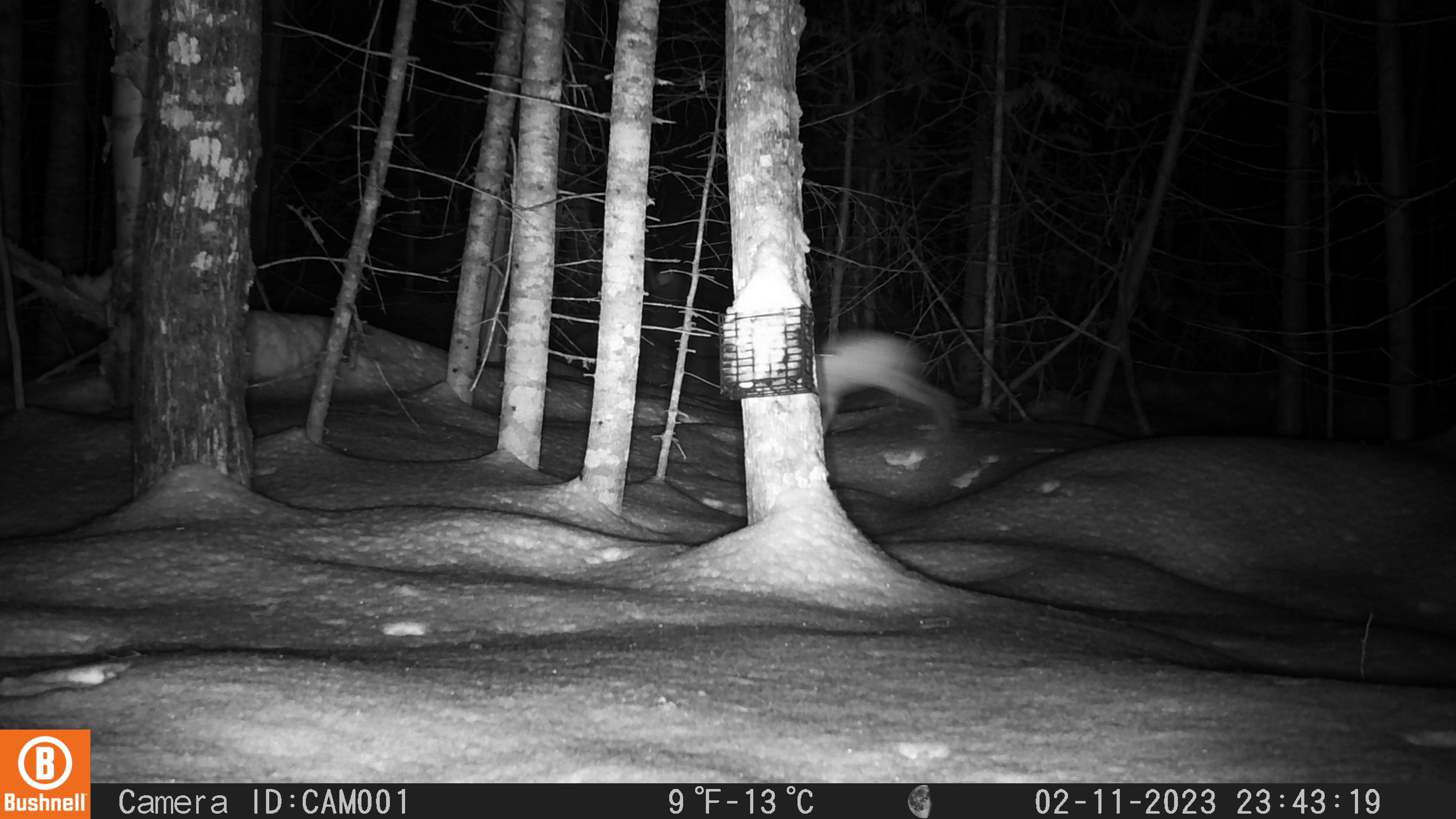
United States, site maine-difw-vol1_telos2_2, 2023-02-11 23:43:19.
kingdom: Animalia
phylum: Chordata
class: Mammalia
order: Lagomorpha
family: Leporidae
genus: Lepus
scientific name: Lepus americanus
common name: snowshoe hare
Snowshoe hare (Lepus americanus).